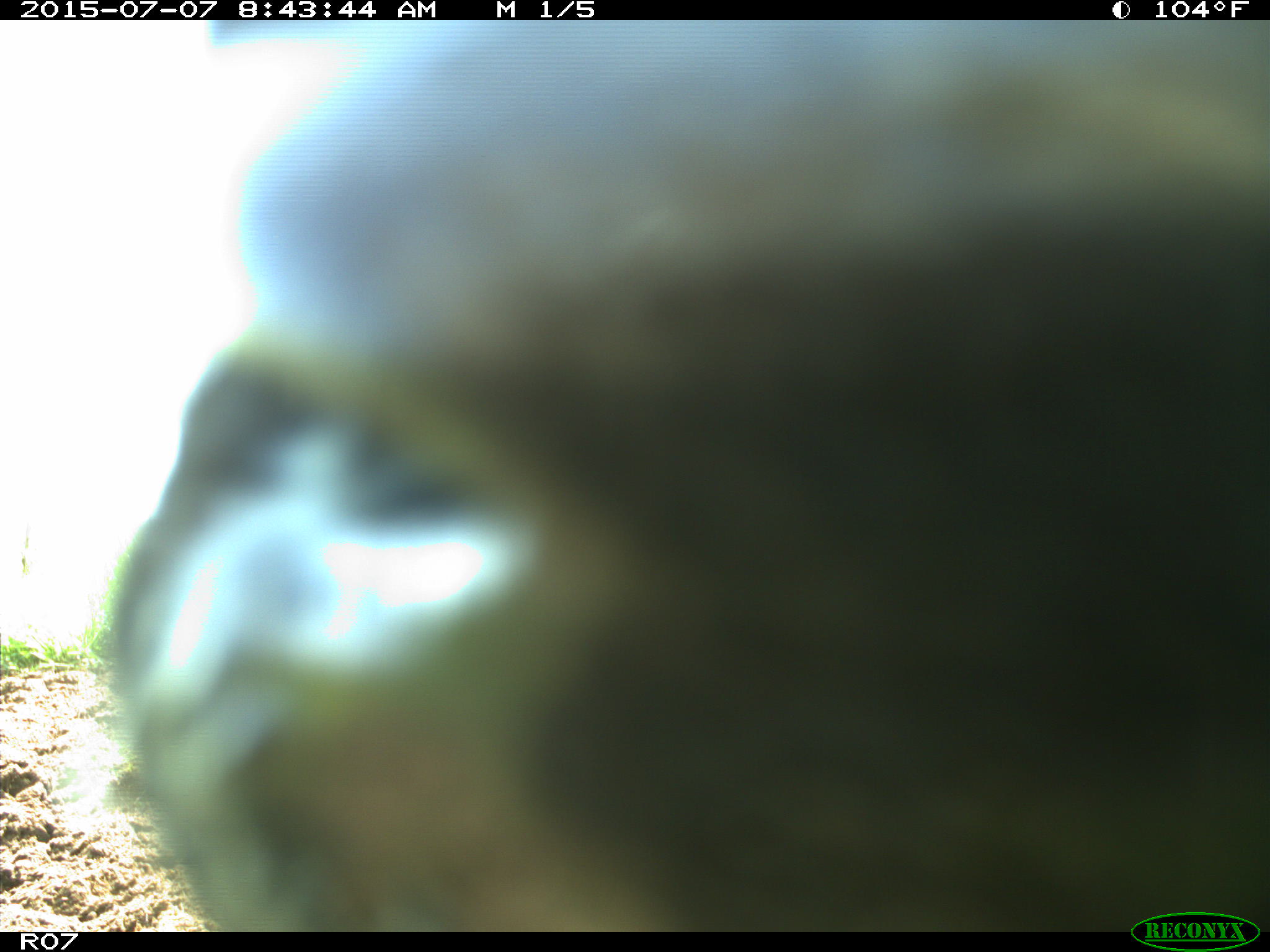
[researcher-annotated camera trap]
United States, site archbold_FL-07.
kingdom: Animalia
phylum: Chordata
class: Mammalia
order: Artiodactyla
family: Bovidae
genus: Bos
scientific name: Bos taurus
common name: domestic cow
Bos taurus (domestic cow).